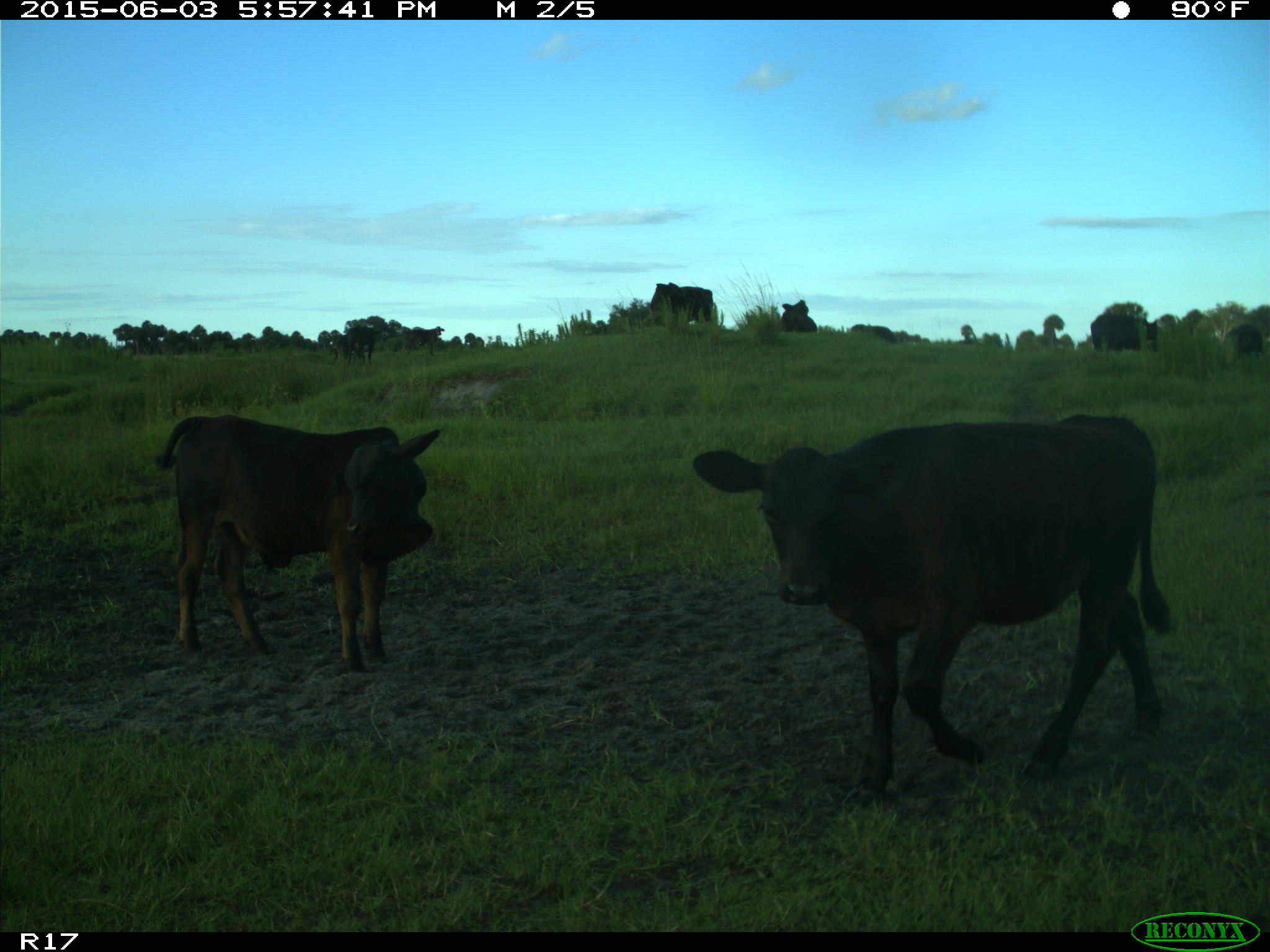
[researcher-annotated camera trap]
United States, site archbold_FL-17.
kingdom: Animalia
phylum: Chordata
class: Mammalia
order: Artiodactyla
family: Bovidae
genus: Bos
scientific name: Bos taurus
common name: domestic cow